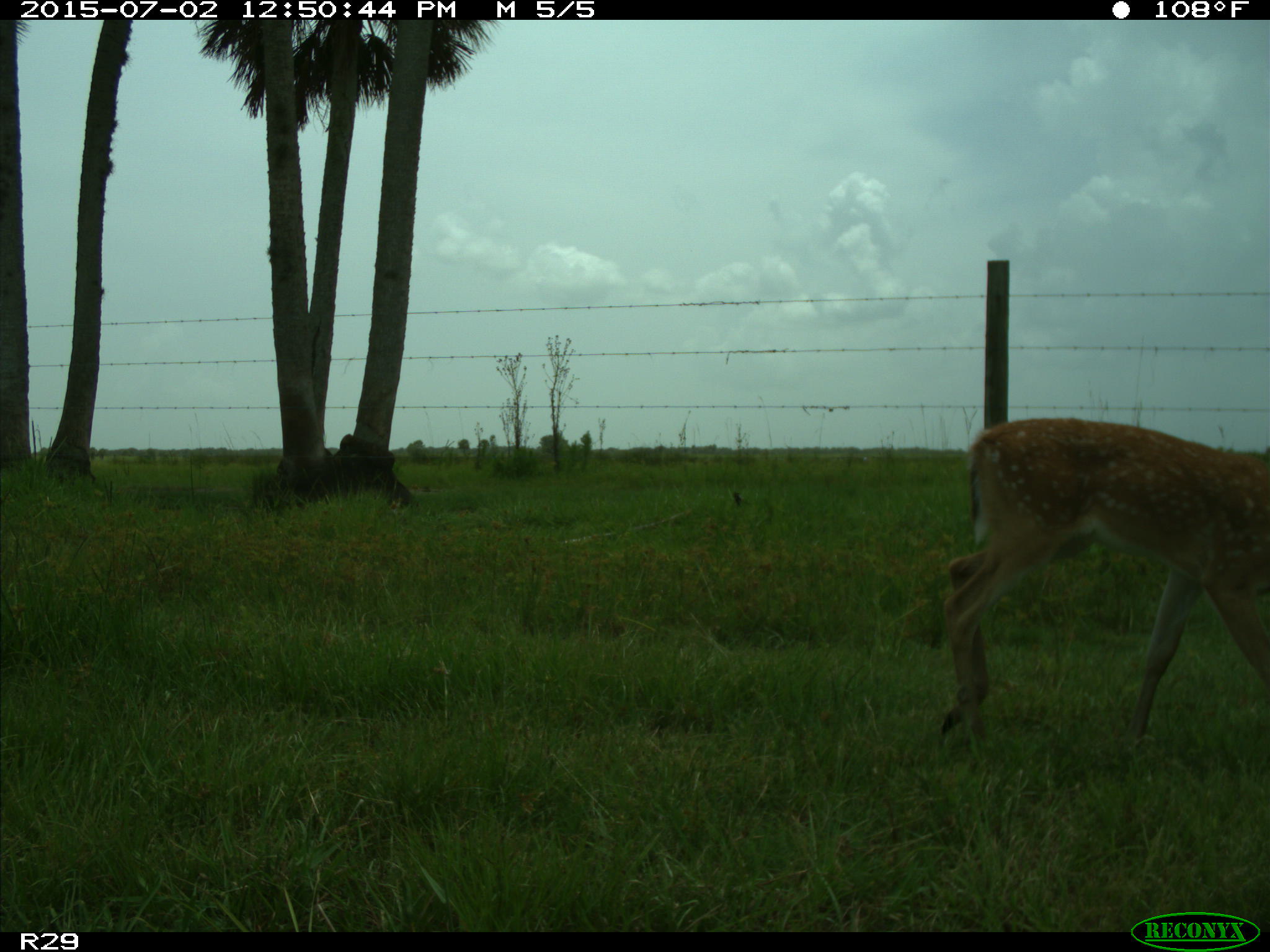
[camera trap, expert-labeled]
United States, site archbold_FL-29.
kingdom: Animalia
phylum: Chordata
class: Mammalia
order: Artiodactyla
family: Cervidae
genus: Odocoileus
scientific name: Odocoileus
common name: deer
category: unidentified deer